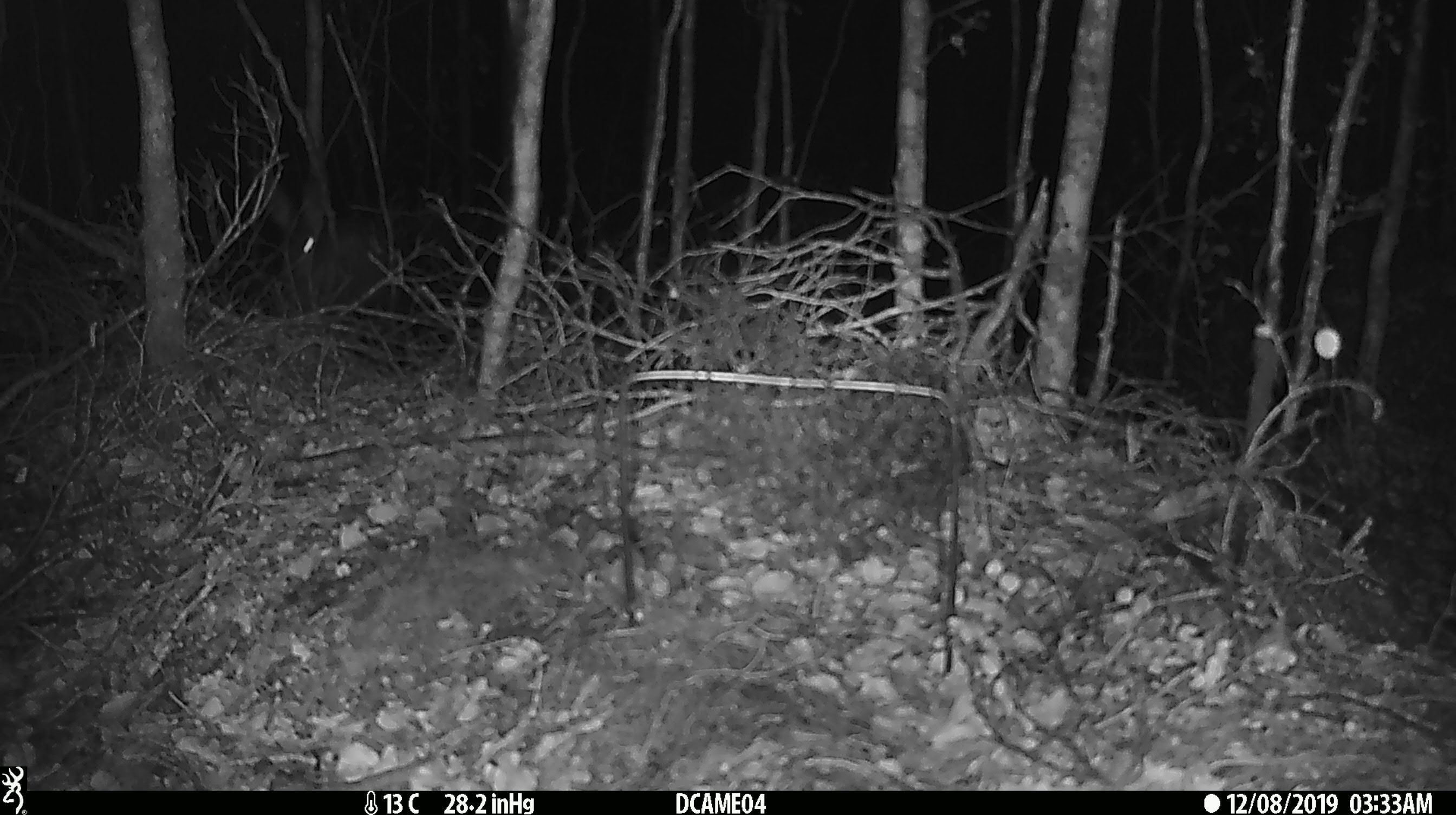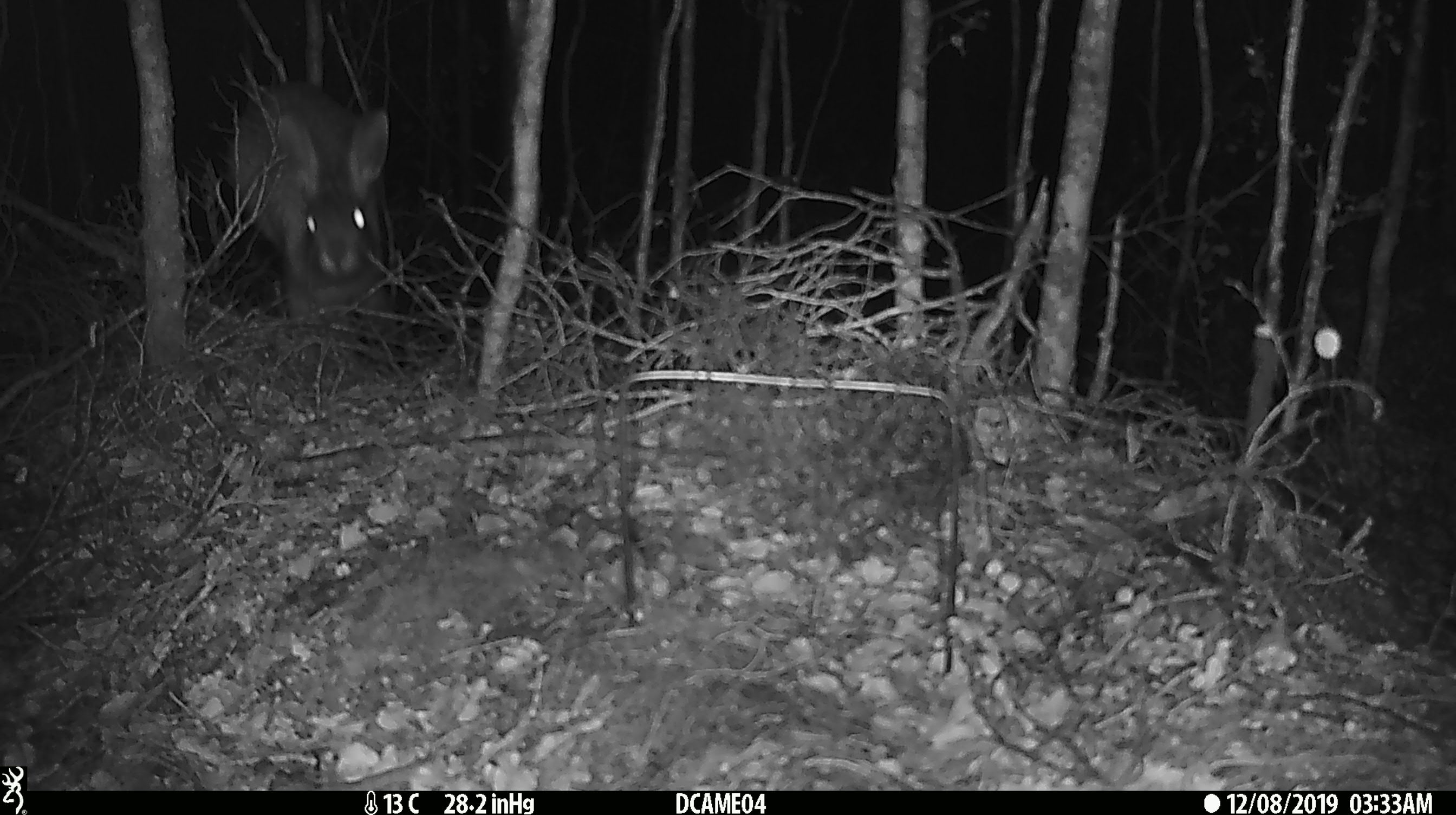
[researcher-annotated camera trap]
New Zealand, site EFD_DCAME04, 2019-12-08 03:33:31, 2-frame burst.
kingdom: Animalia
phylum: Chordata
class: Mammalia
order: Lagomorpha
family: Leporidae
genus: Lepus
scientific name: Lepus europaeus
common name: brown hare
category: hare